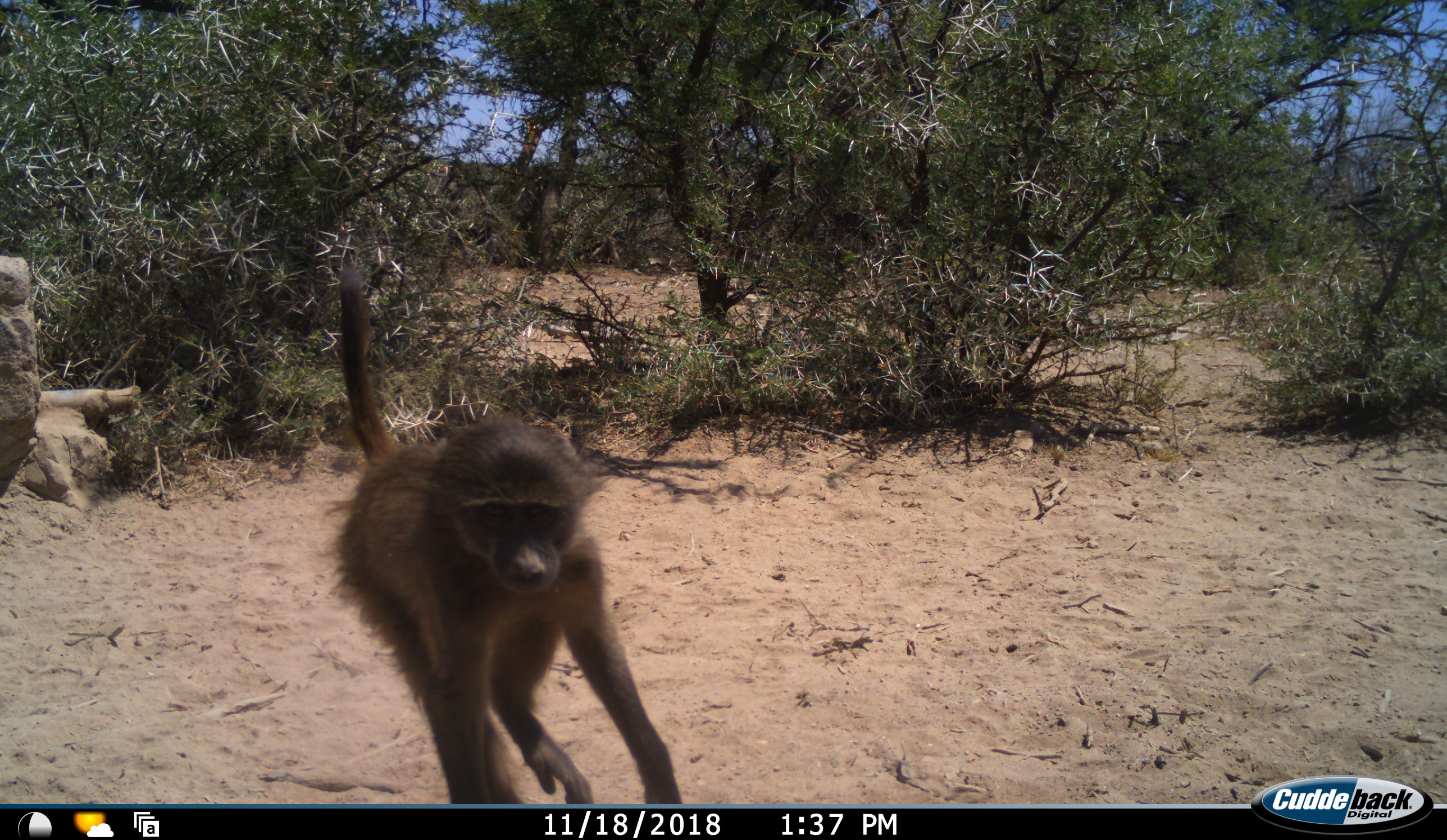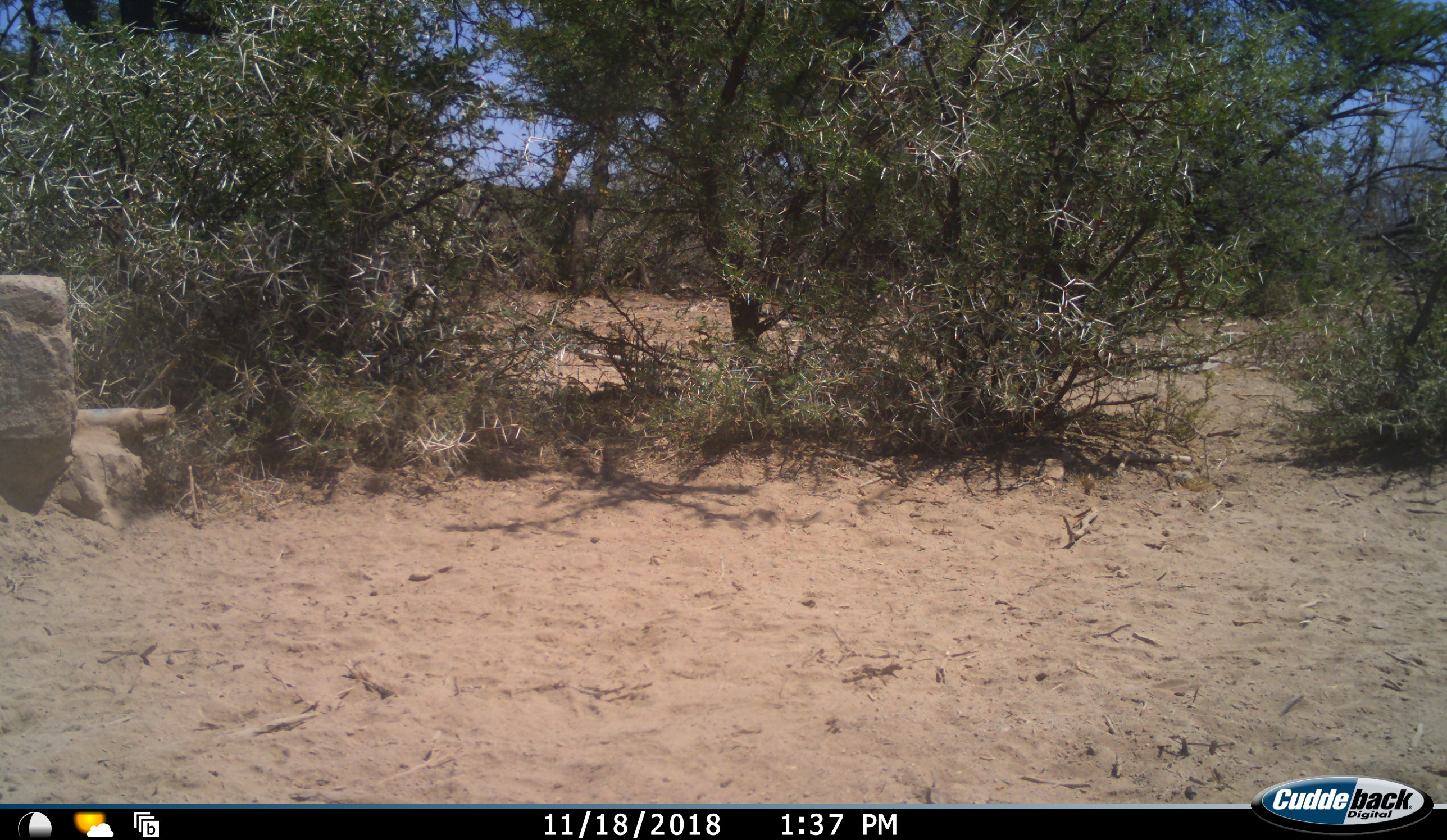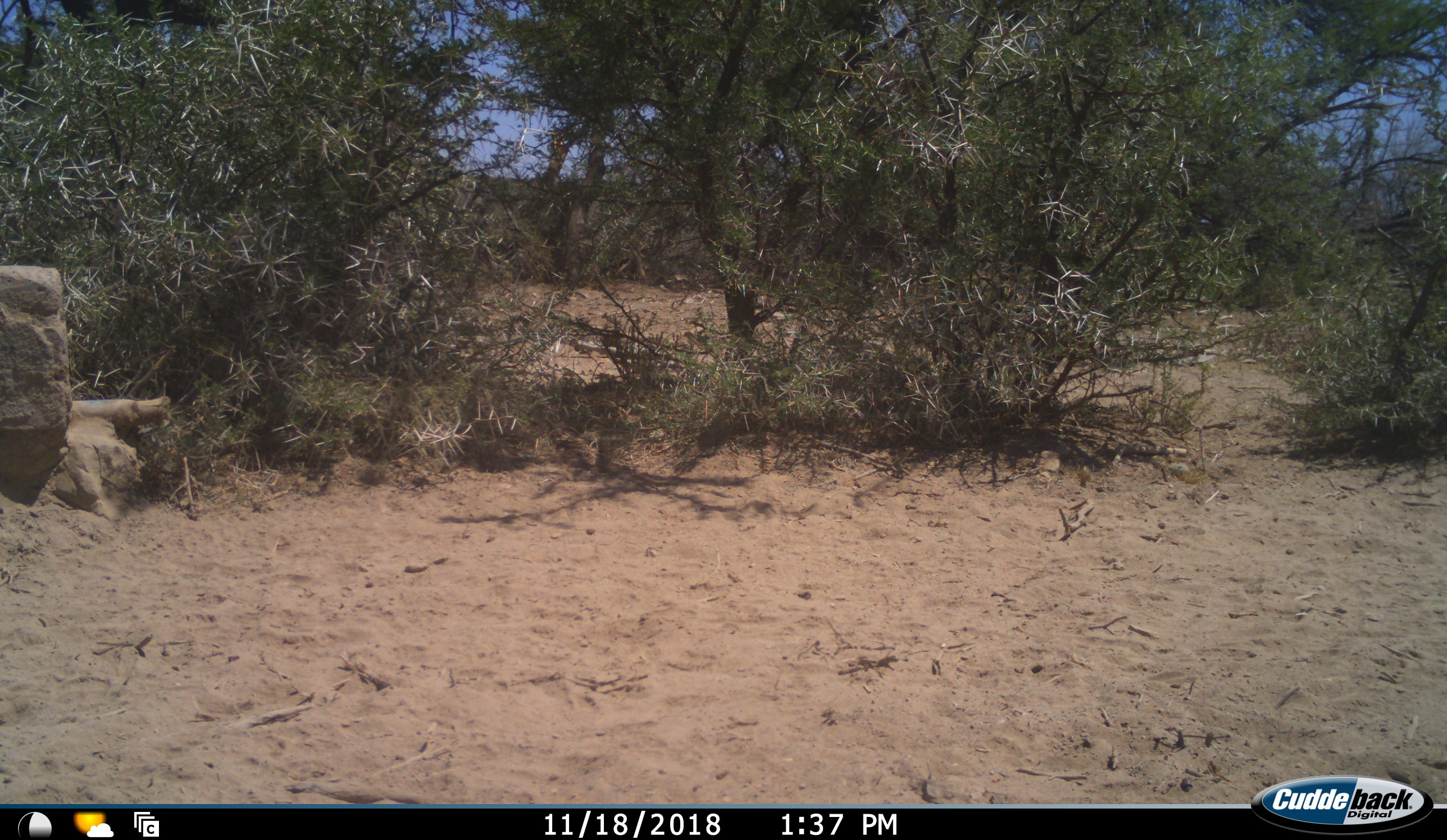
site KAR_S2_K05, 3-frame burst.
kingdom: Animalia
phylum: Chordata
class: Mammalia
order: Primates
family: Cercopithecidae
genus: Papio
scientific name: Papio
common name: baboon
Baboon (Papio), count 1. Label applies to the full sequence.